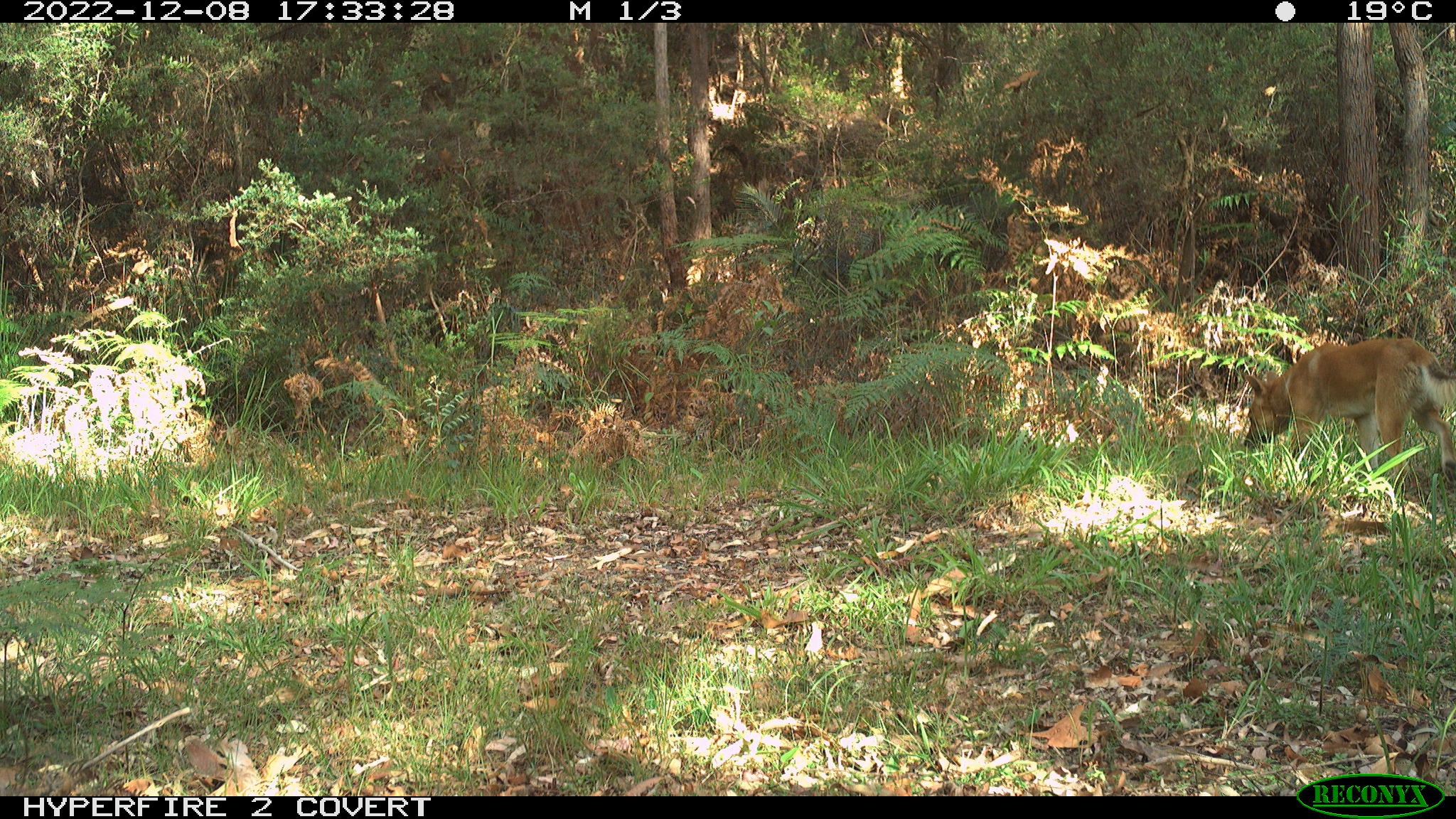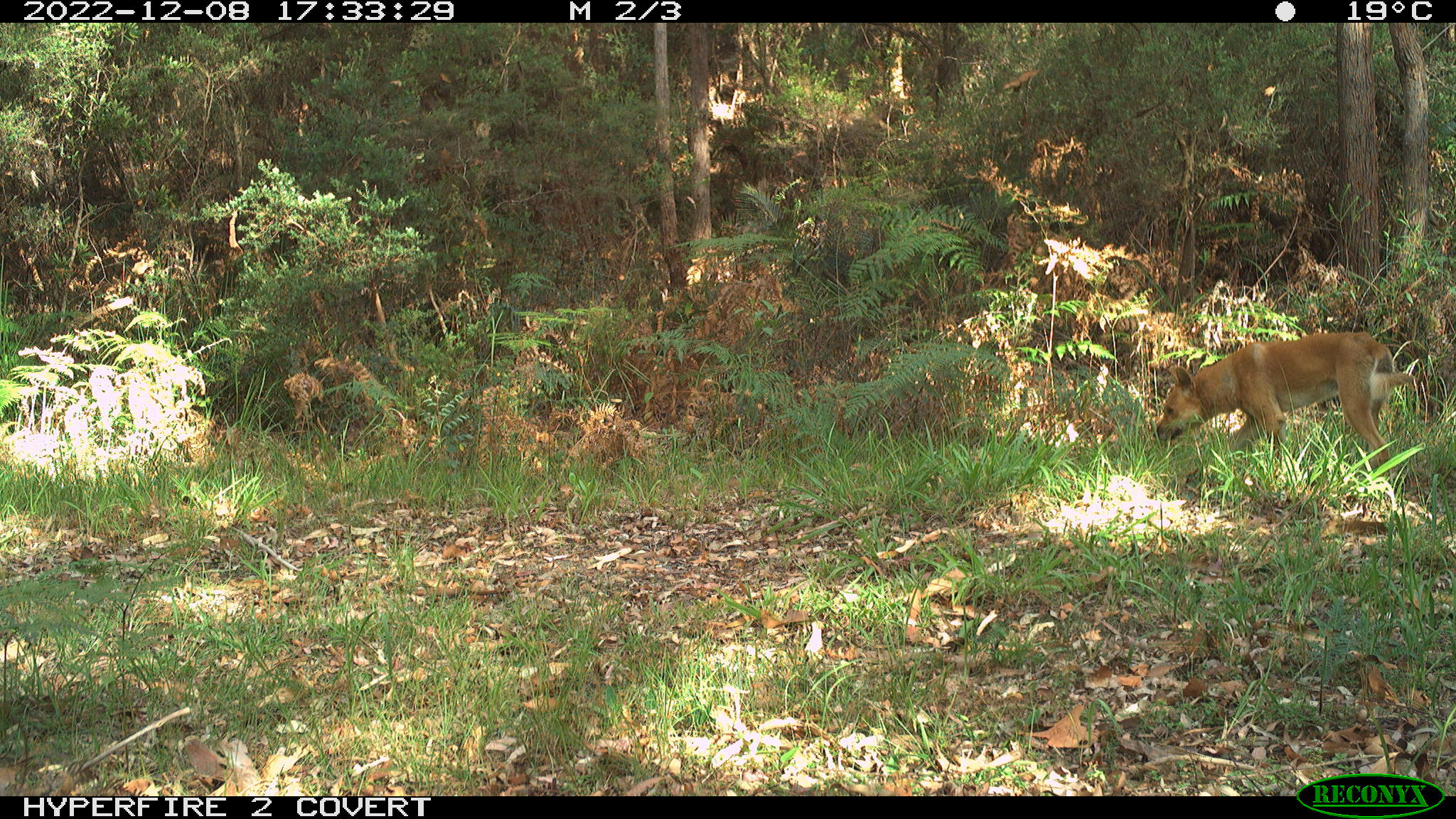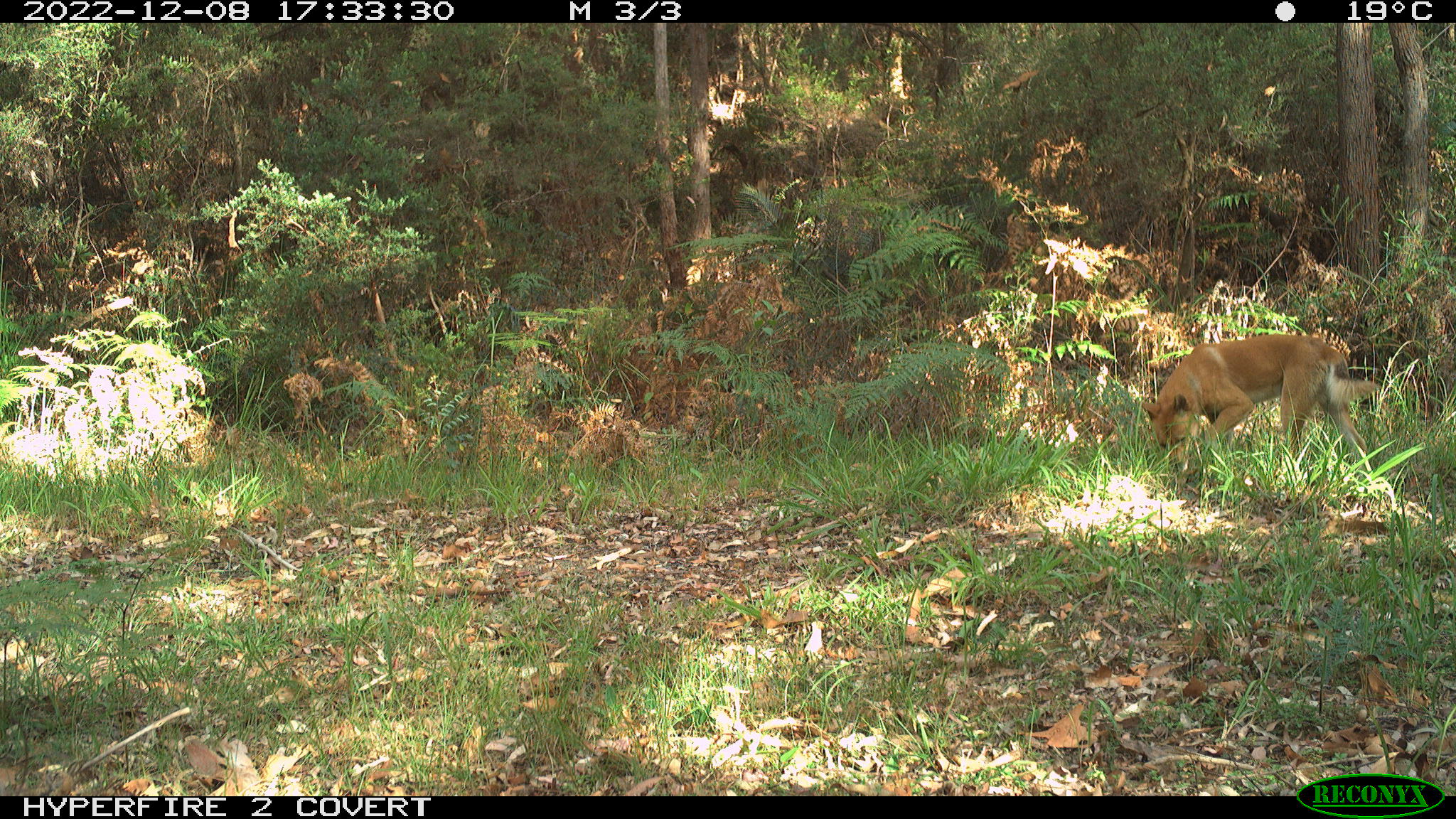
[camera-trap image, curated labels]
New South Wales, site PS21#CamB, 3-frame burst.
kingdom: Animalia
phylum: Chordata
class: Mammalia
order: Carnivora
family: Canidae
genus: Canis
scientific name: Canis familiaris dingo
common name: dingo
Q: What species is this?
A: Dingo (Canis familiaris dingo).